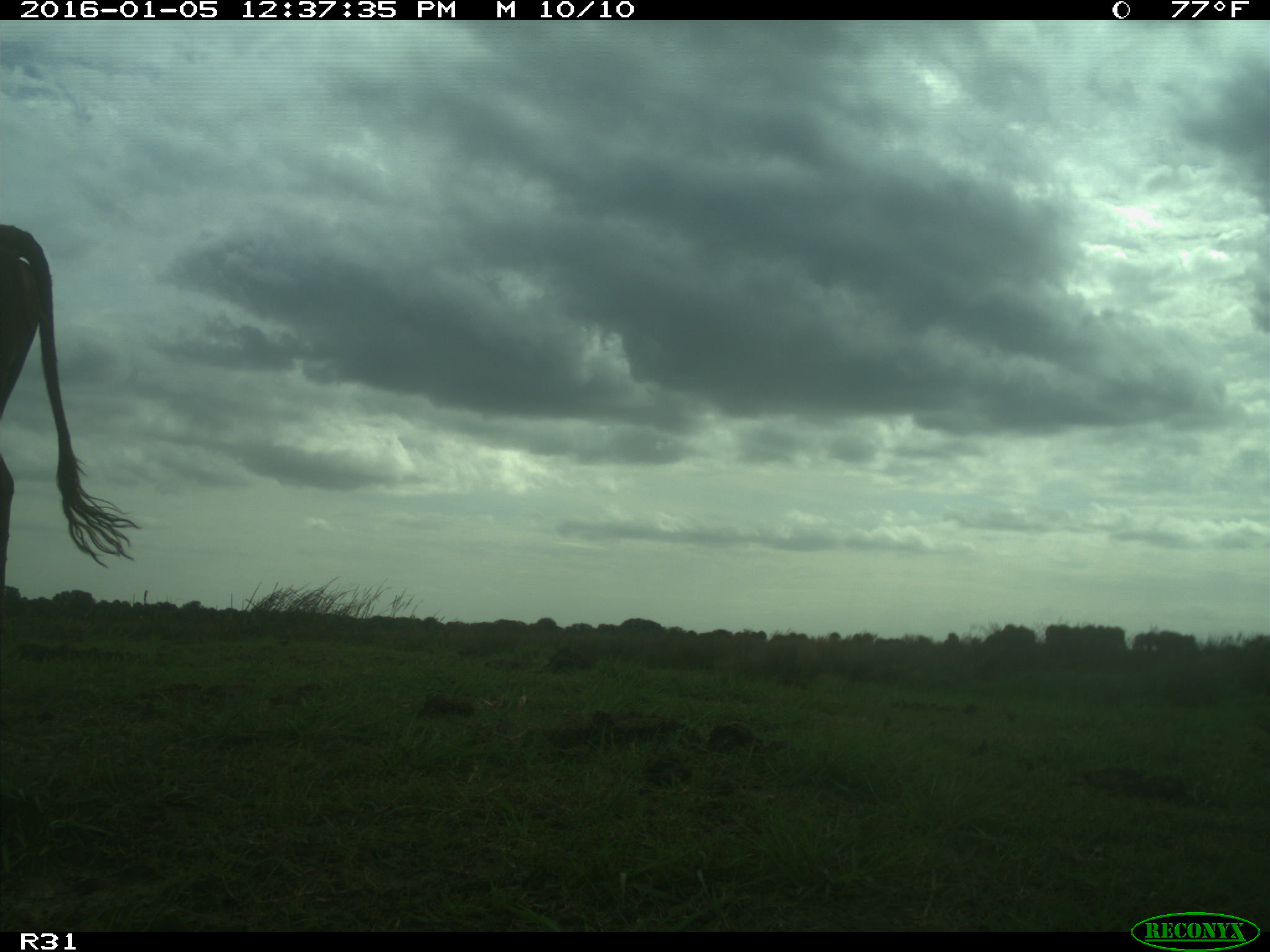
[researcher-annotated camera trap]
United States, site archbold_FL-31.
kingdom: Animalia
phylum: Chordata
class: Mammalia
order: Artiodactyla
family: Bovidae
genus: Bos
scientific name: Bos taurus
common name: domestic cow